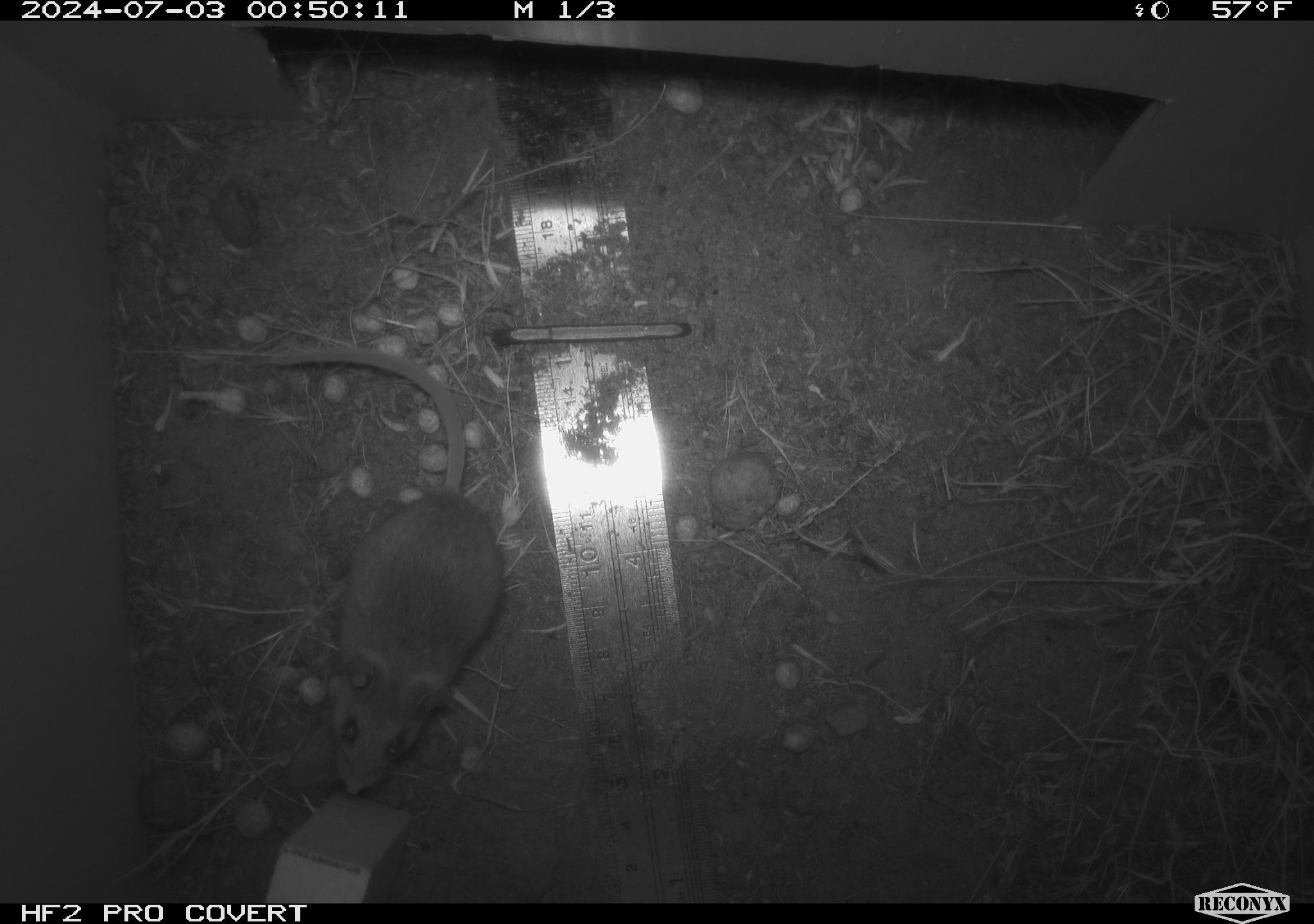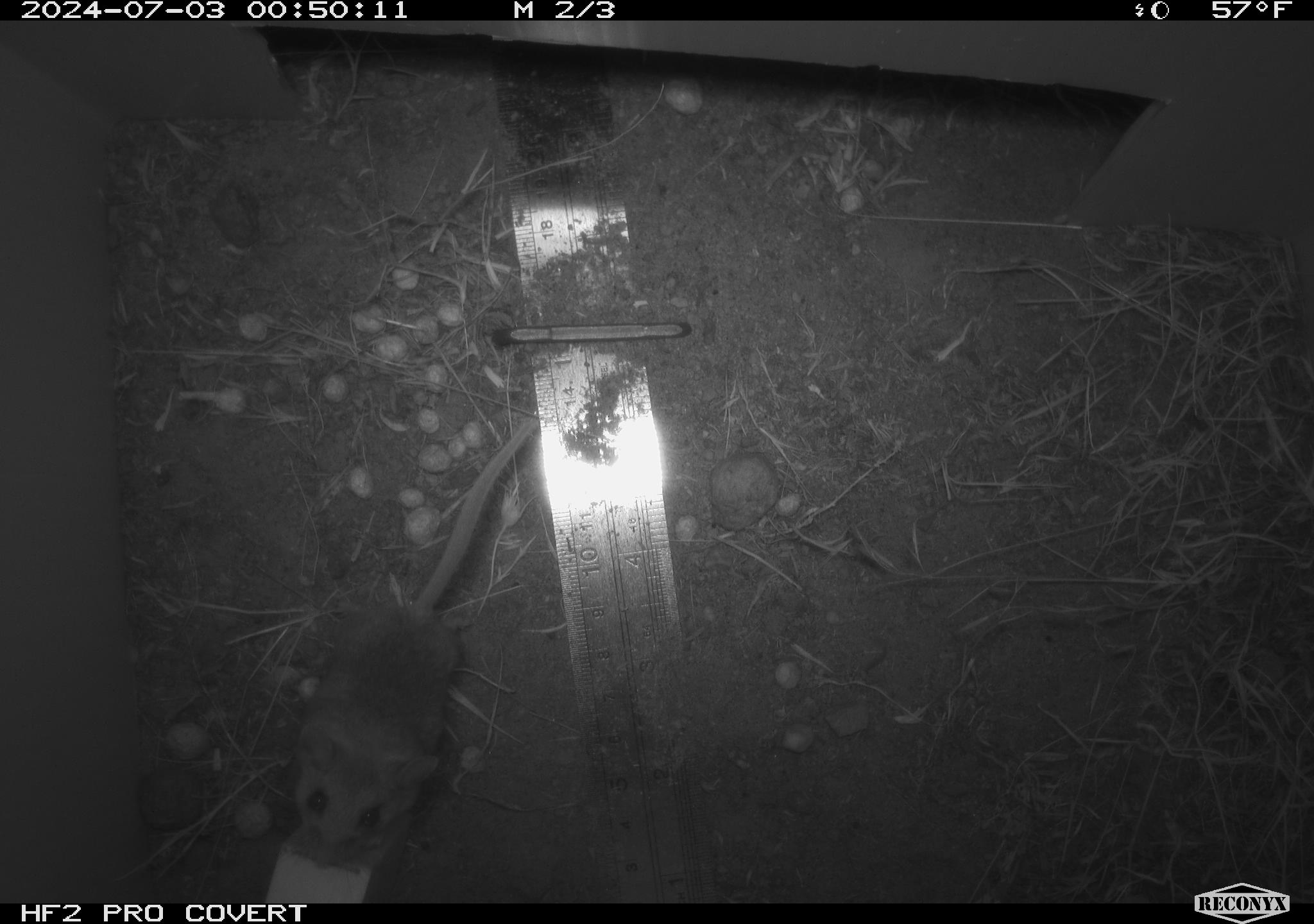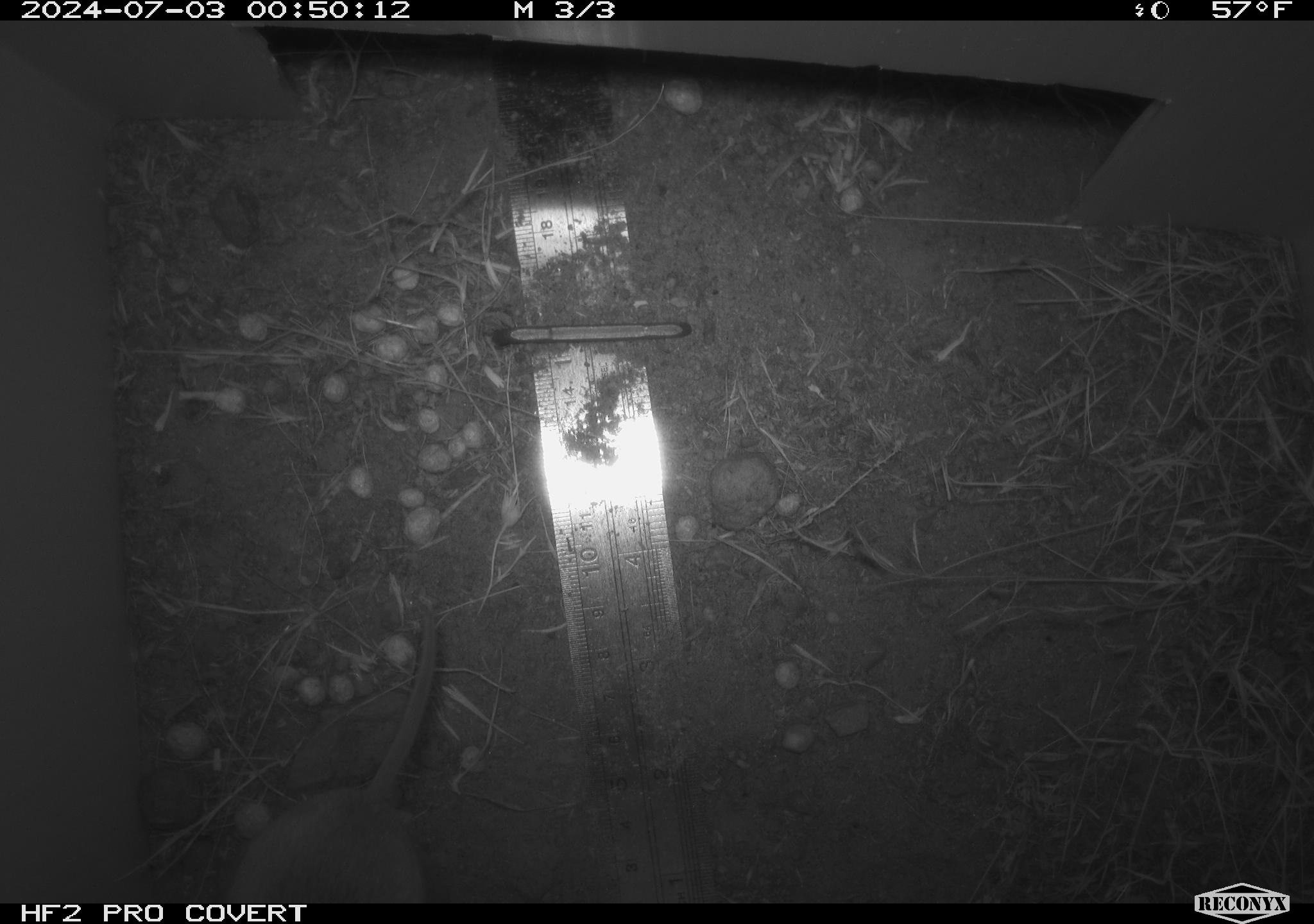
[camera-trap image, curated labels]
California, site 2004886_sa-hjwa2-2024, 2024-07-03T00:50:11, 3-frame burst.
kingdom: Animalia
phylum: Chordata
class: Mammalia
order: Rodentia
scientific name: Rodentia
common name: rodent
Rodent (Rodentia).